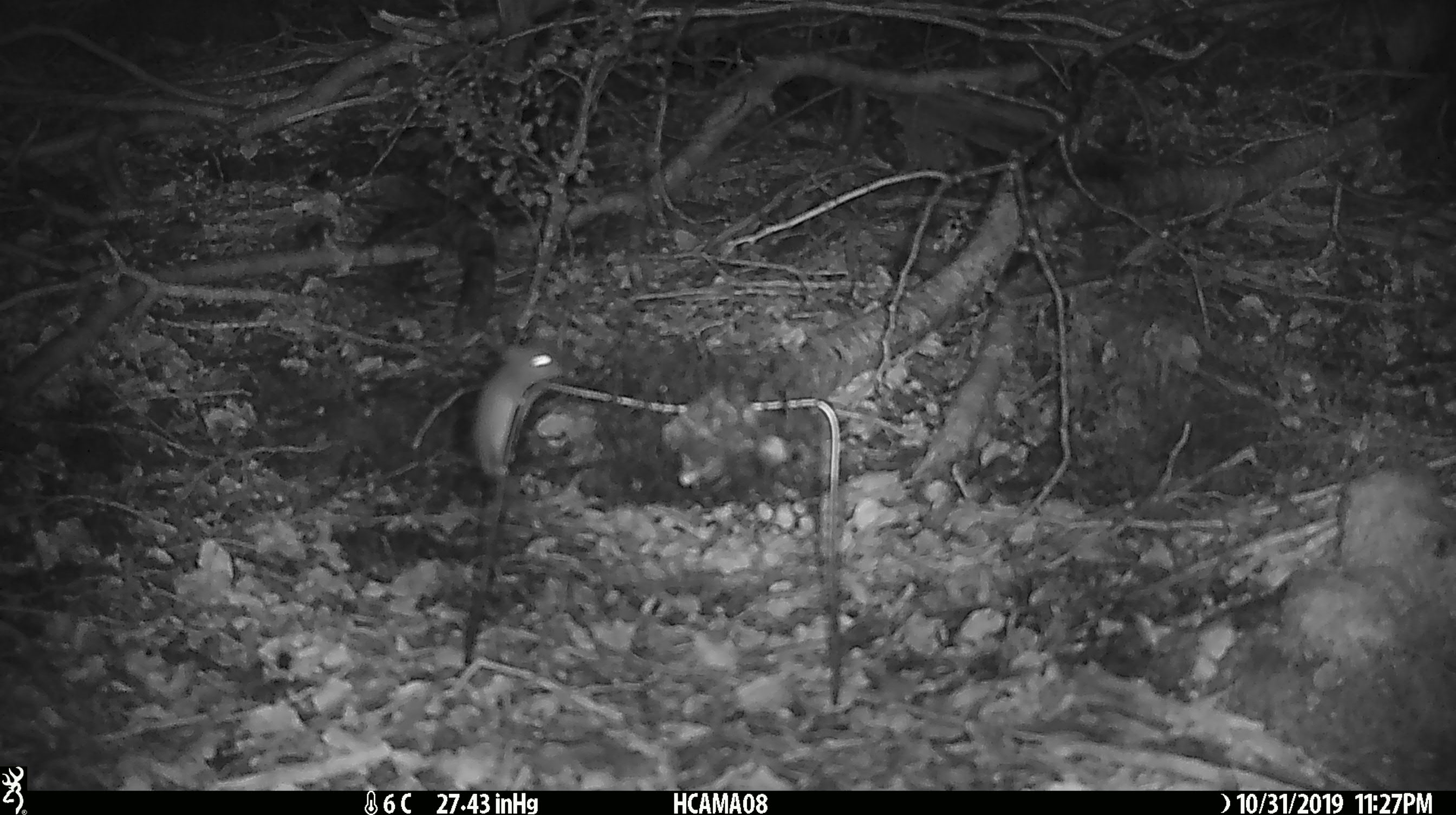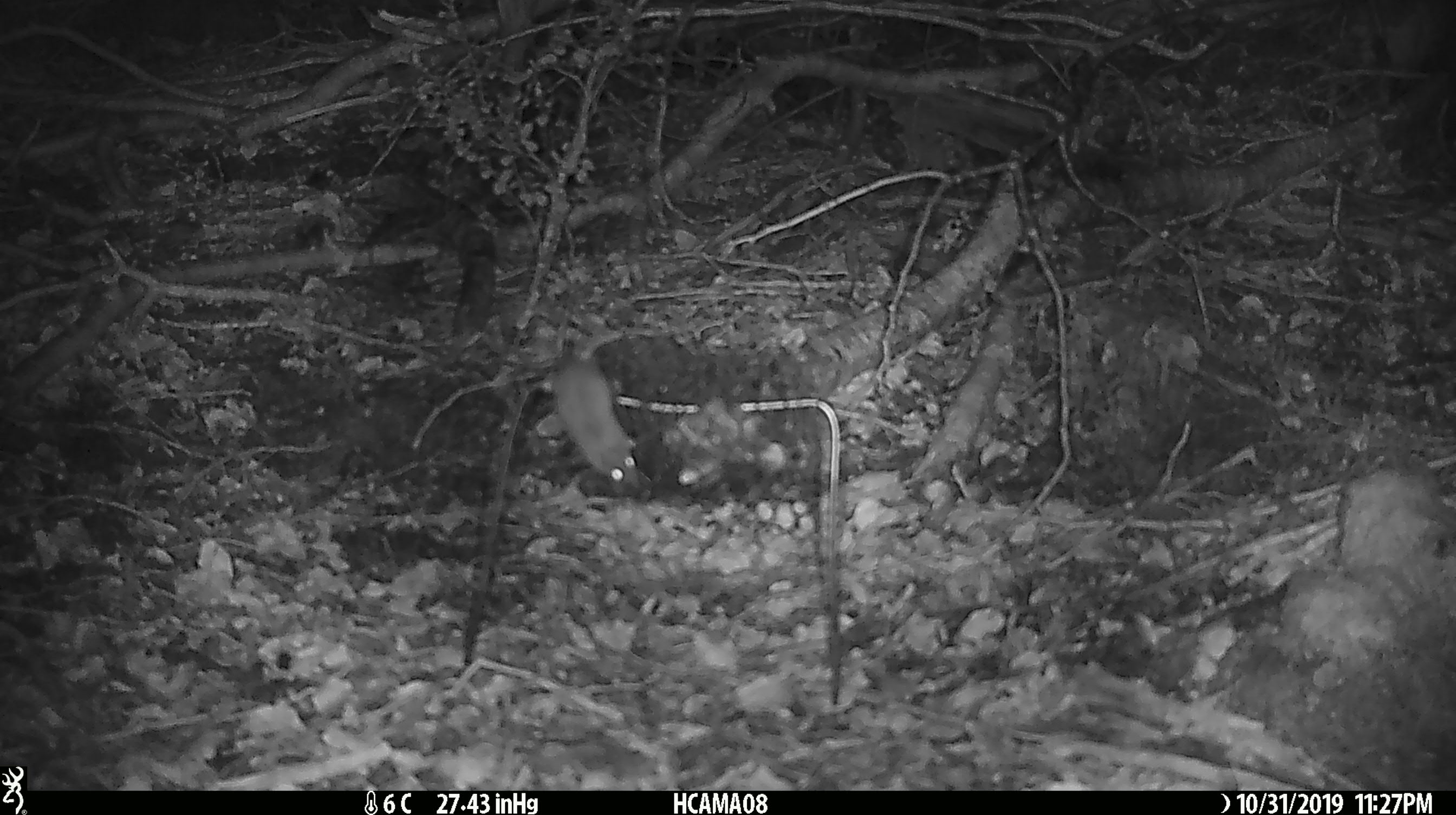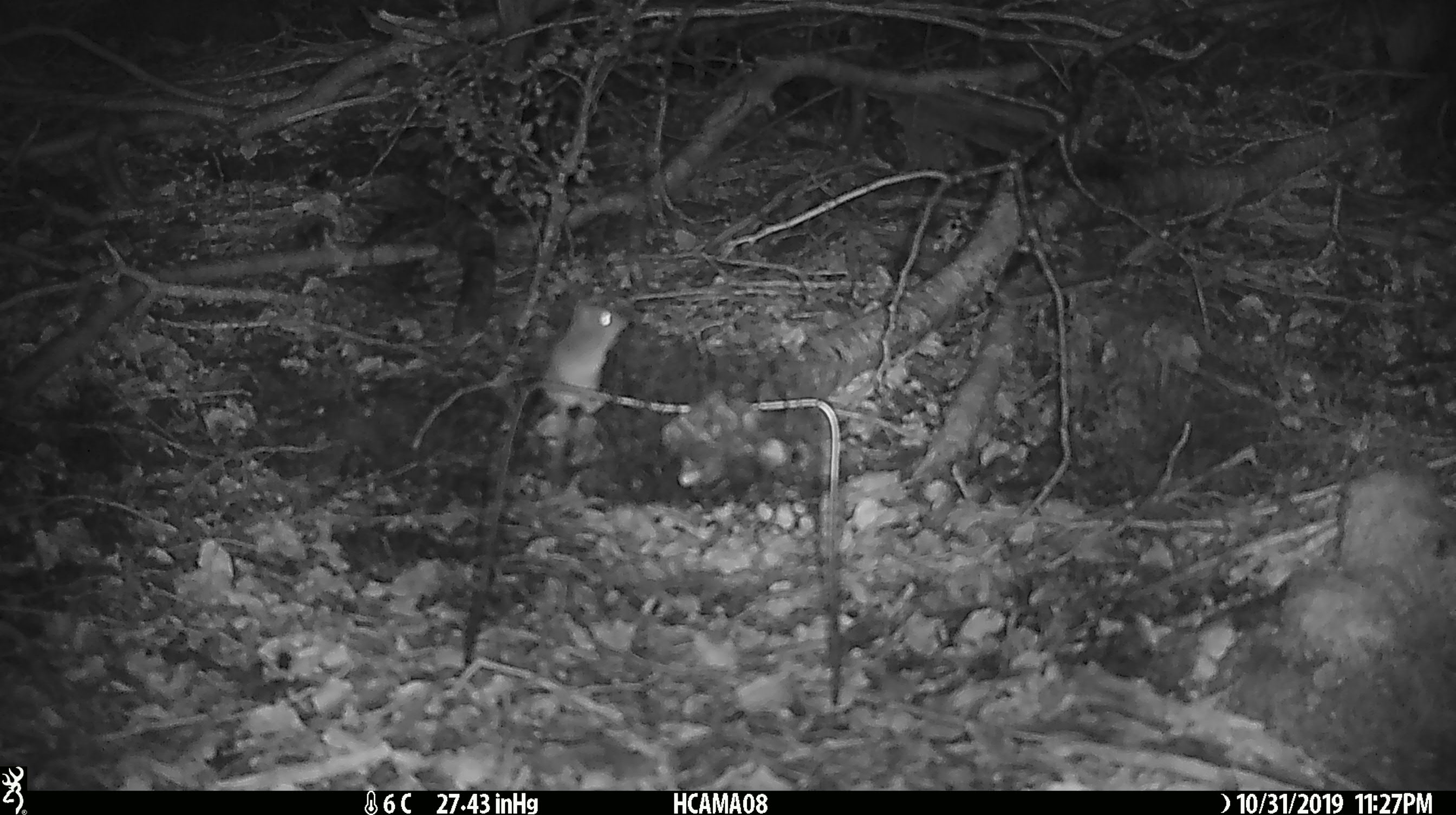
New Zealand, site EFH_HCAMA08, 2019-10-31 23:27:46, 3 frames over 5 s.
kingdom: Animalia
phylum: Chordata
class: Mammalia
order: Rodentia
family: Muridae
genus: Mus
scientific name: Mus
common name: mouse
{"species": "mouse (Mus)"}